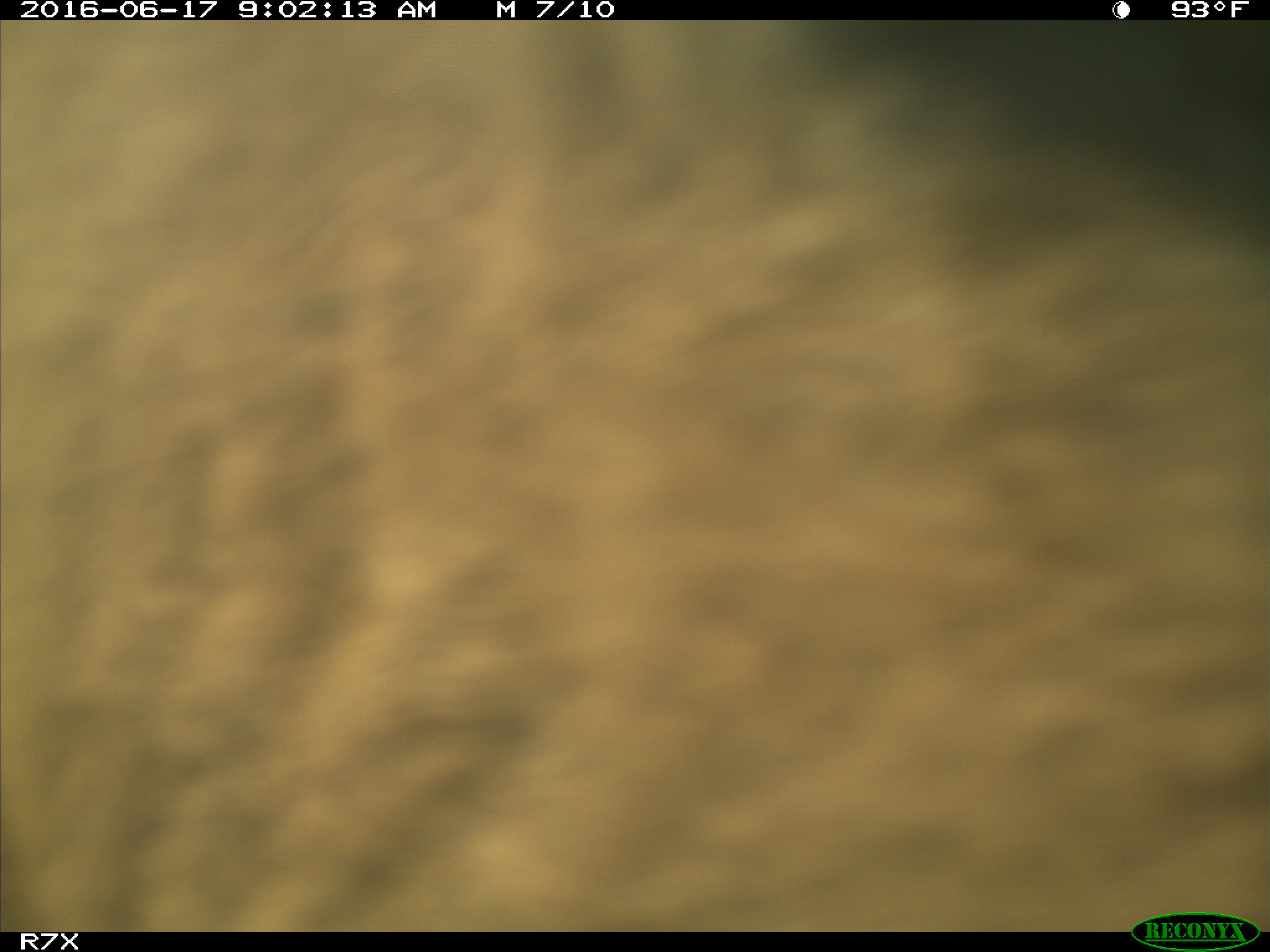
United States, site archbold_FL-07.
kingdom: Animalia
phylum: Chordata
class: Mammalia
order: Artiodactyla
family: Bovidae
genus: Bos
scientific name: Bos taurus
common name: domestic cow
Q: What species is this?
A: Bos taurus (domestic cow).